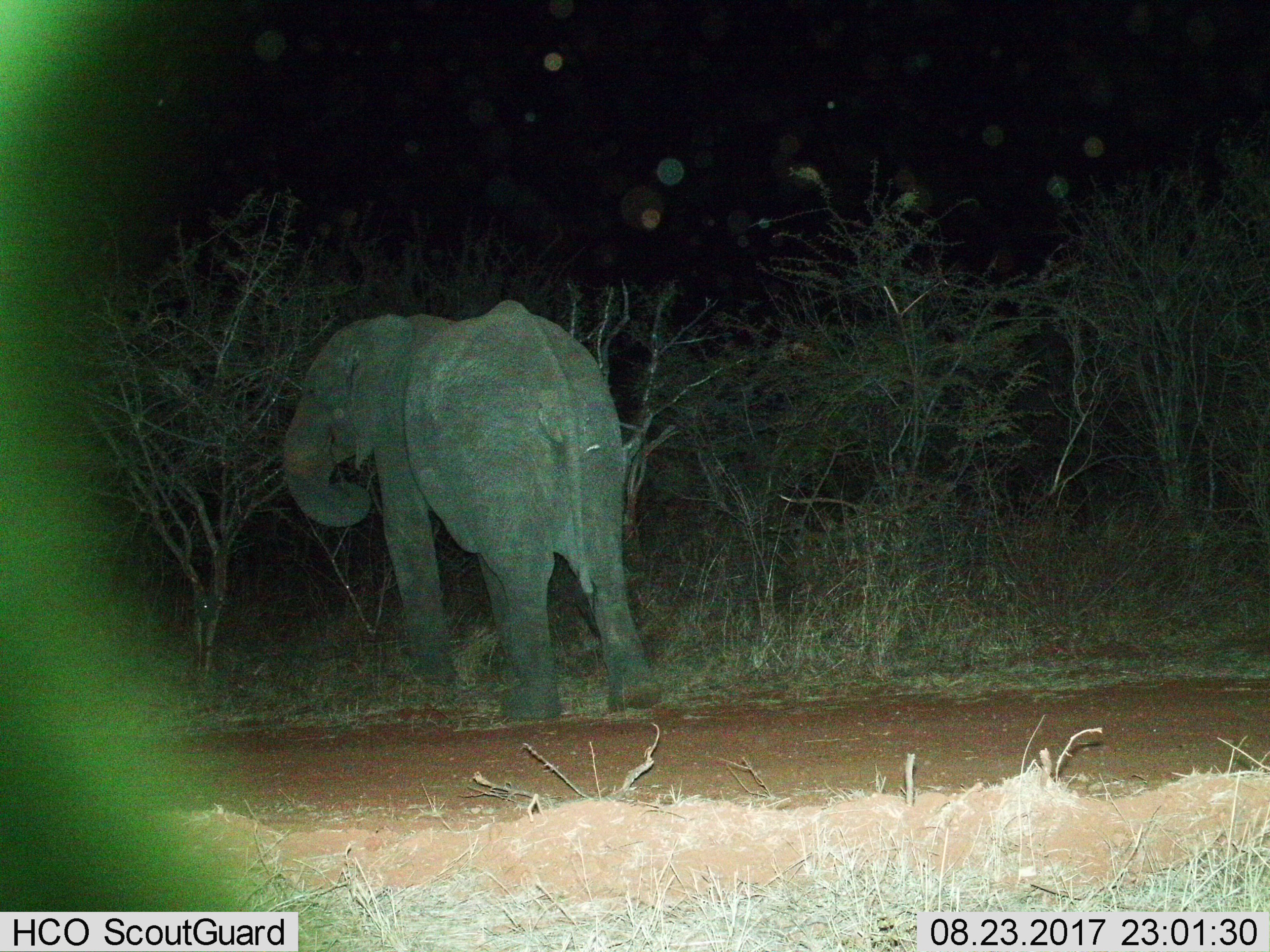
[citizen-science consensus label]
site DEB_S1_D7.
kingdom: Animalia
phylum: Chordata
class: Mammalia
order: Proboscidea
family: Elephantidae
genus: Loxodonta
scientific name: Loxodonta africana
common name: african bush elephant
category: elephant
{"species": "elephant (african bush elephant) (Loxodonta africana)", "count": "1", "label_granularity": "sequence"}